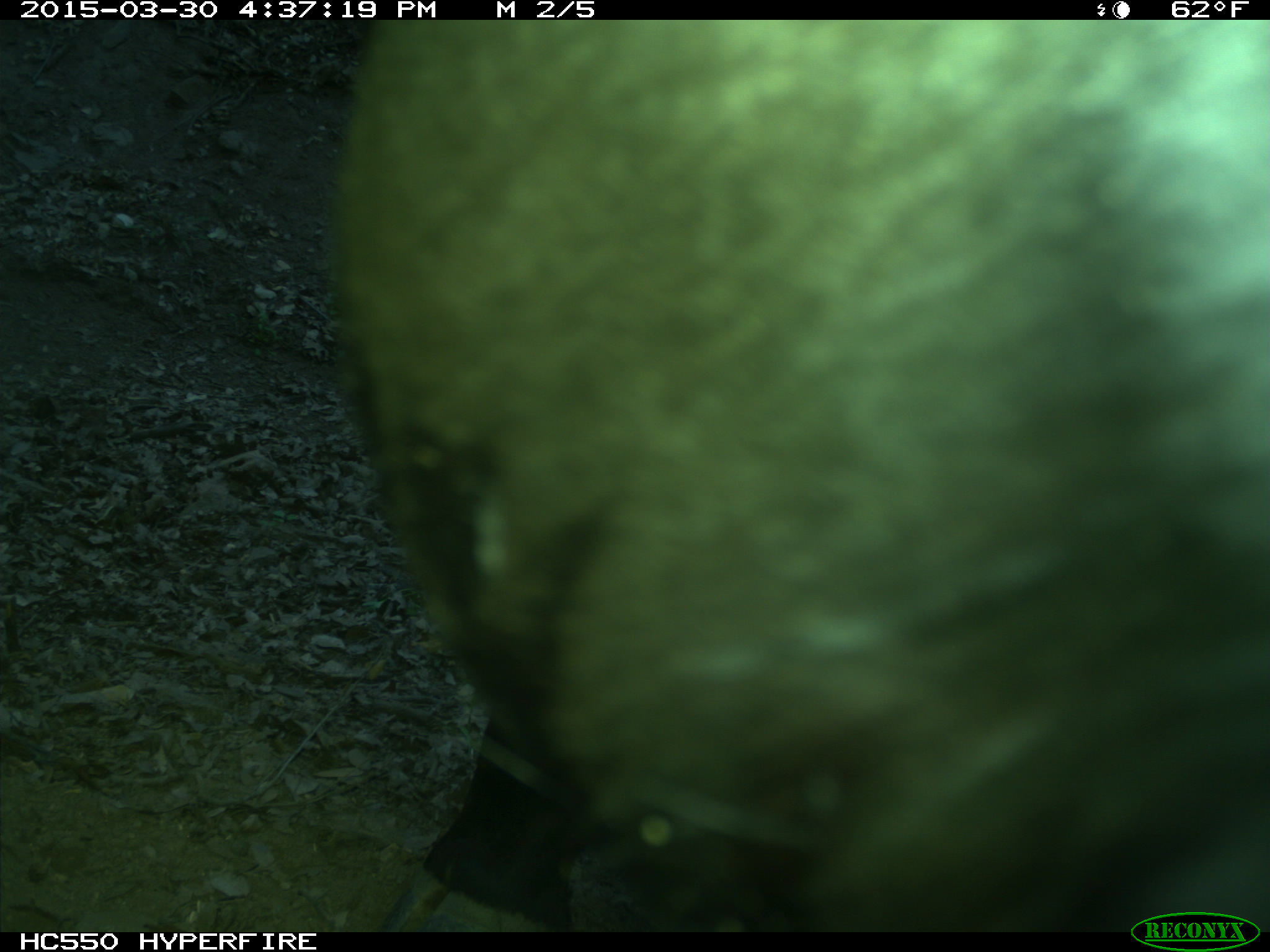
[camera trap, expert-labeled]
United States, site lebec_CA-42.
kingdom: Animalia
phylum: Chordata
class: Mammalia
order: Artiodactyla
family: Bovidae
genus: Bos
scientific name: Bos taurus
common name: domestic cow